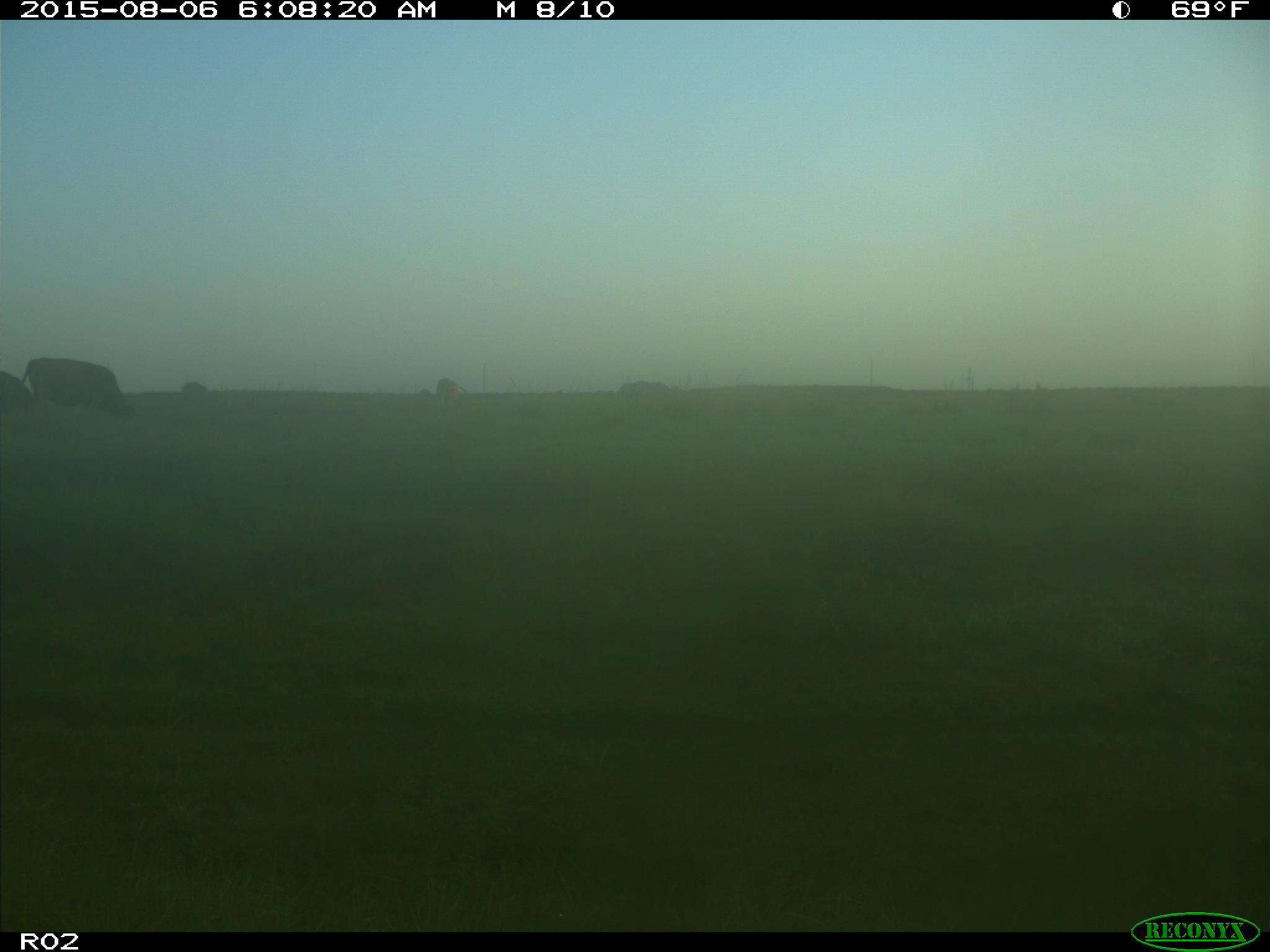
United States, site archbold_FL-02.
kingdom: Animalia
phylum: Chordata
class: Mammalia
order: Artiodactyla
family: Bovidae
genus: Bos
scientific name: Bos taurus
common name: domestic cow